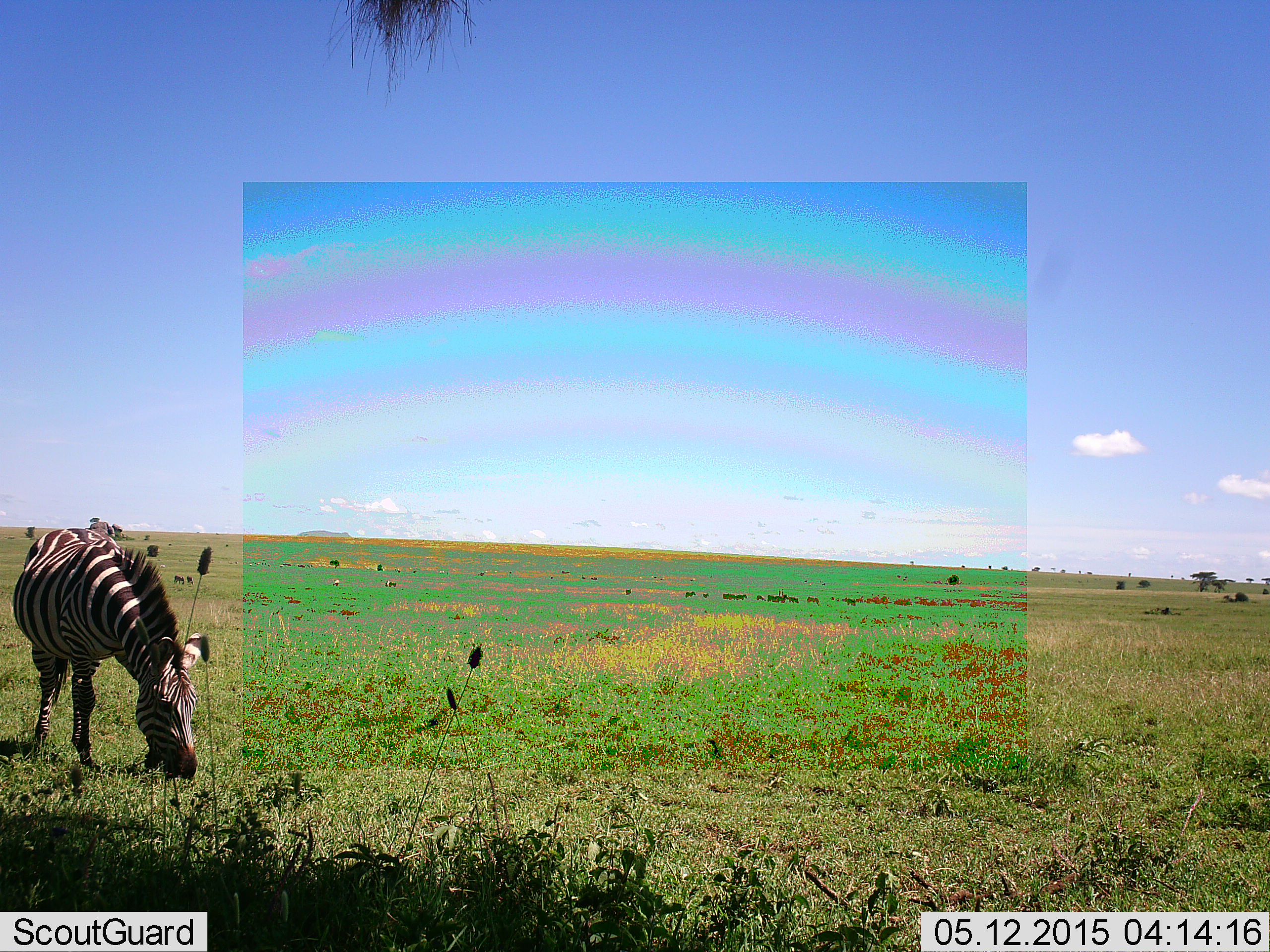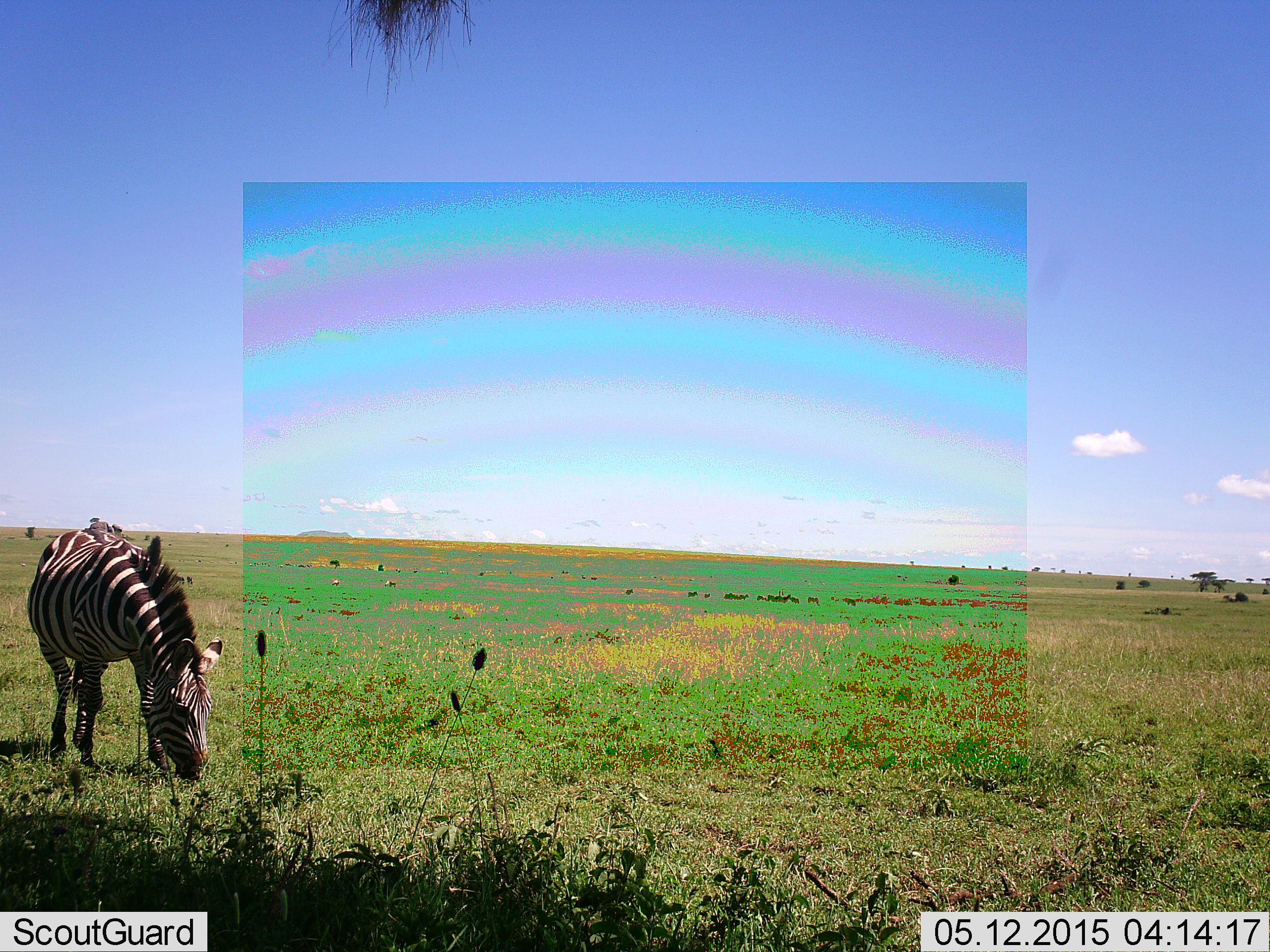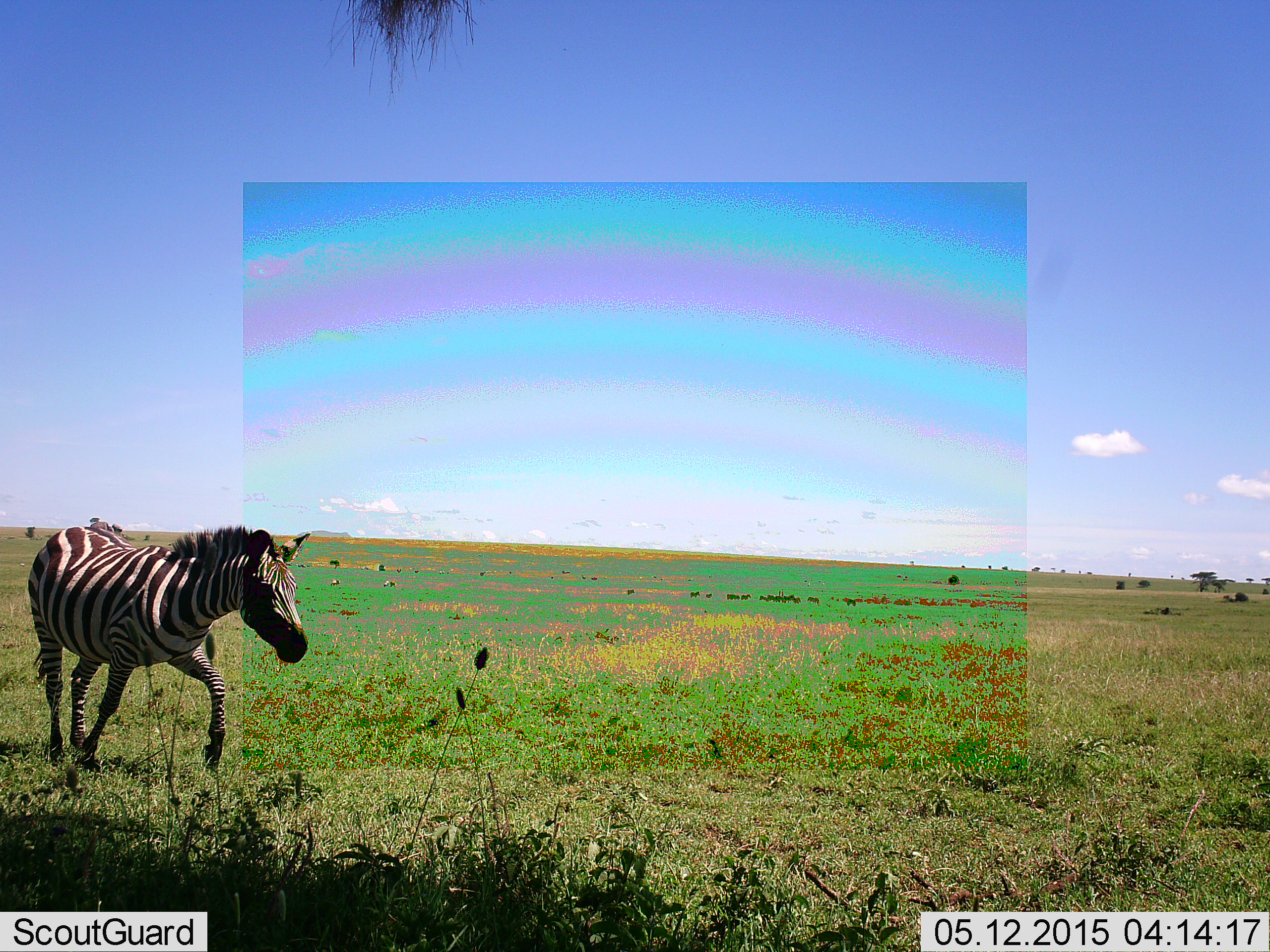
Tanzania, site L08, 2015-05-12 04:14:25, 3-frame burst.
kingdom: Animalia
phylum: Chordata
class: Mammalia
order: Perissodactyla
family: Equidae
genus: Equus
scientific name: Equus quagga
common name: plains zebra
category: zebra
Zebra (plains zebra) (Equus quagga), count 1. Behavior (volunteer vote fractions): standing 10%, resting 0%, moving 0%, interacting 0%. Young present (vote fraction): 0%. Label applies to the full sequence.